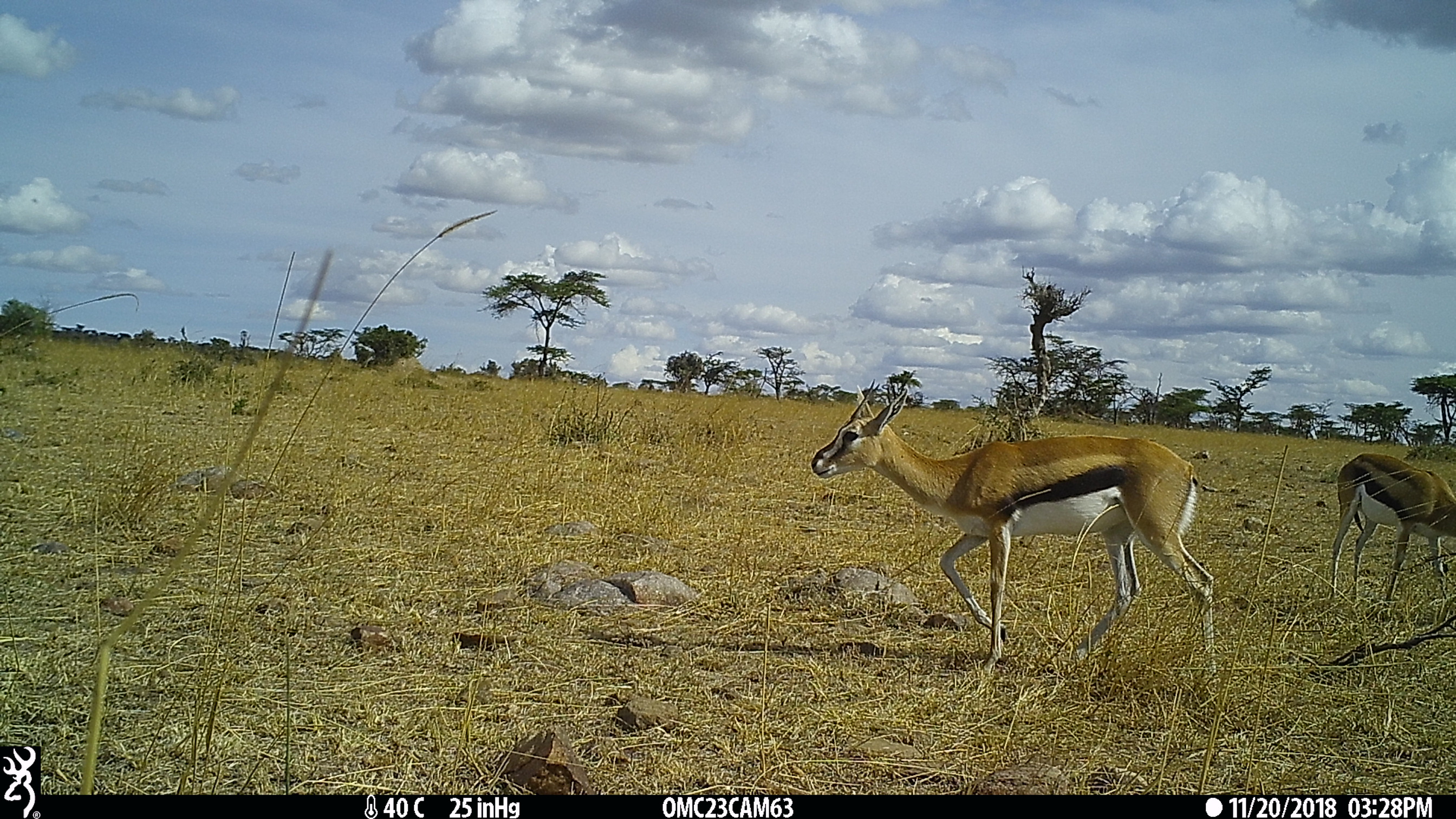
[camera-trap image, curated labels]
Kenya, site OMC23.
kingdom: Animalia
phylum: Chordata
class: Mammalia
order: Artiodactyla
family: Bovidae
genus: Eudorcas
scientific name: Eudorcas thomsonii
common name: thomon's gazelle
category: gazelle thomsons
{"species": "gazelle thomsons (thomon's gazelle) (Eudorcas thomsonii)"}